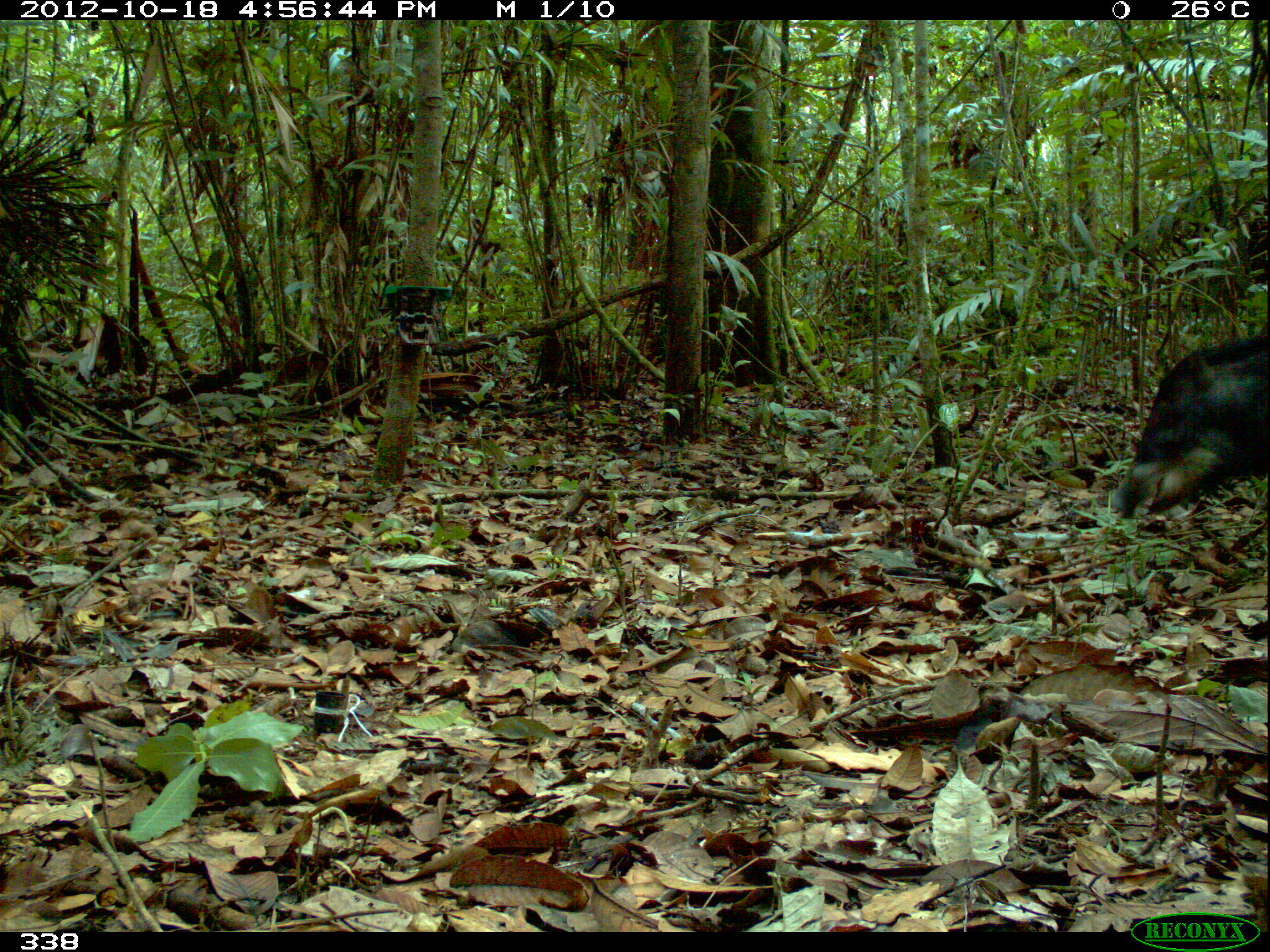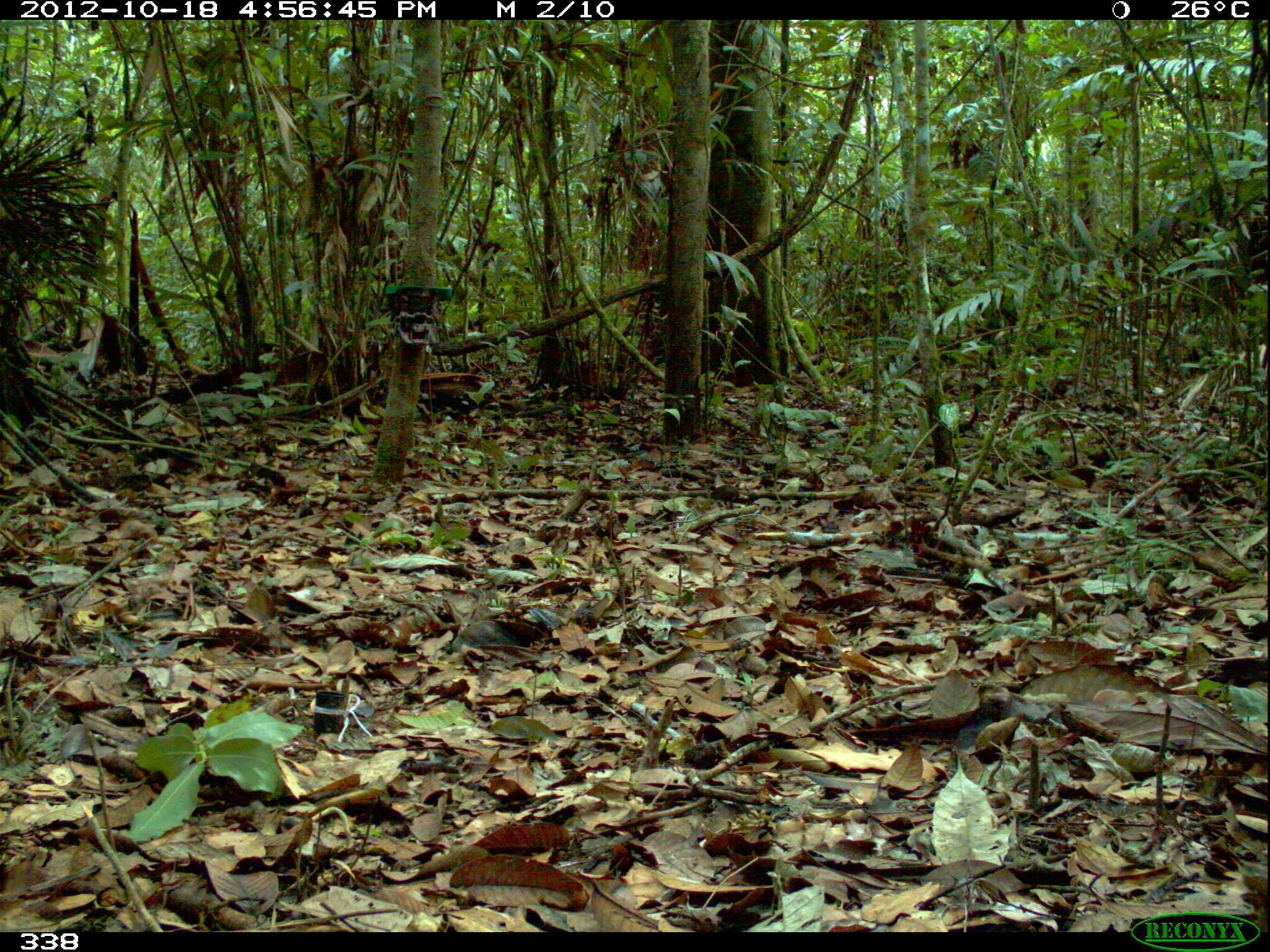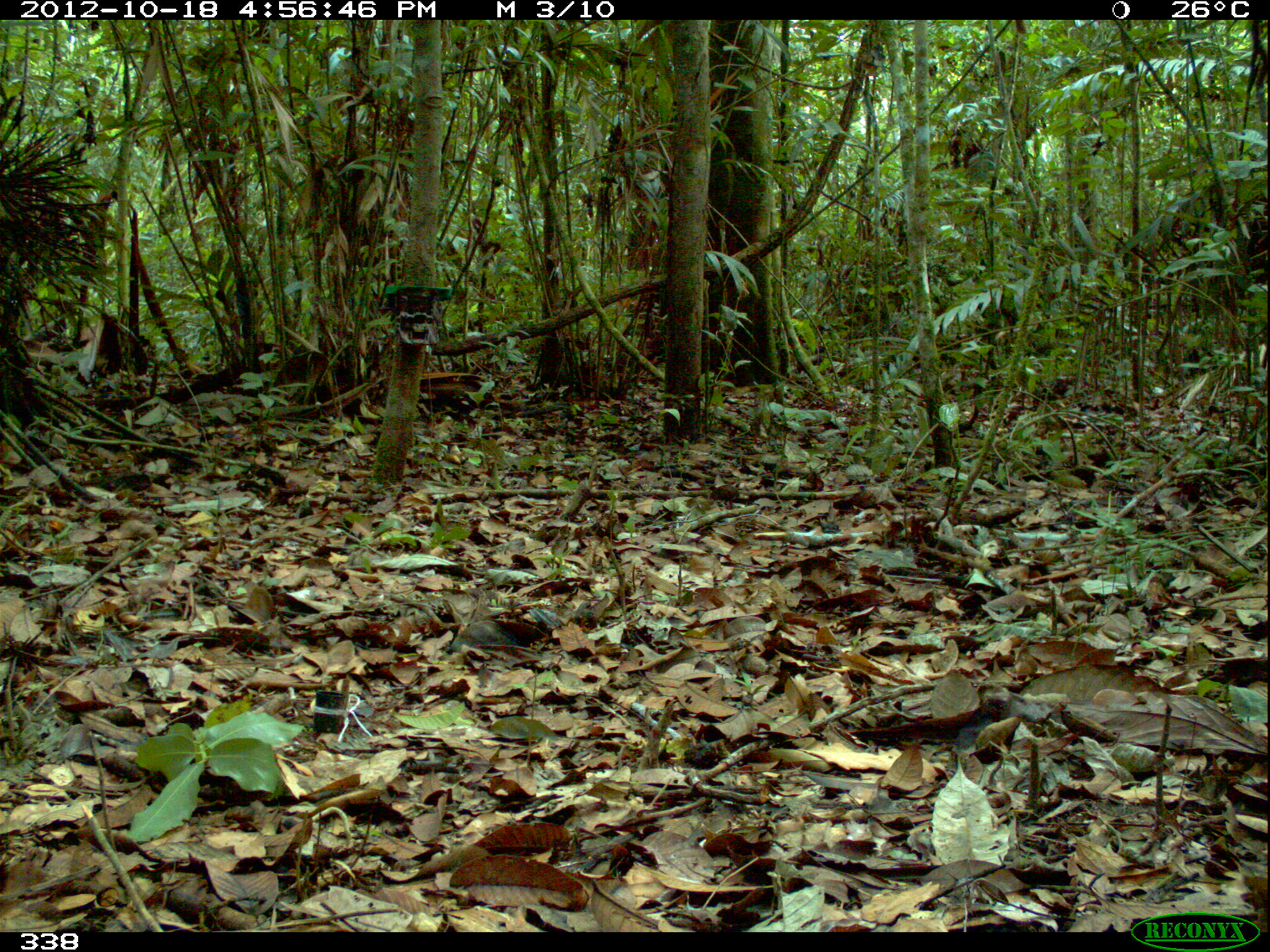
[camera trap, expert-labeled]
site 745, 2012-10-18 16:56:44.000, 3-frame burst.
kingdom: Animalia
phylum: Chordata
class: Mammalia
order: Artiodactyla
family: Tayassuidae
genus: Tayassu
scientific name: Tayassu pecari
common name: white-lipped peccary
Tayassu pecari (white-lipped peccary).